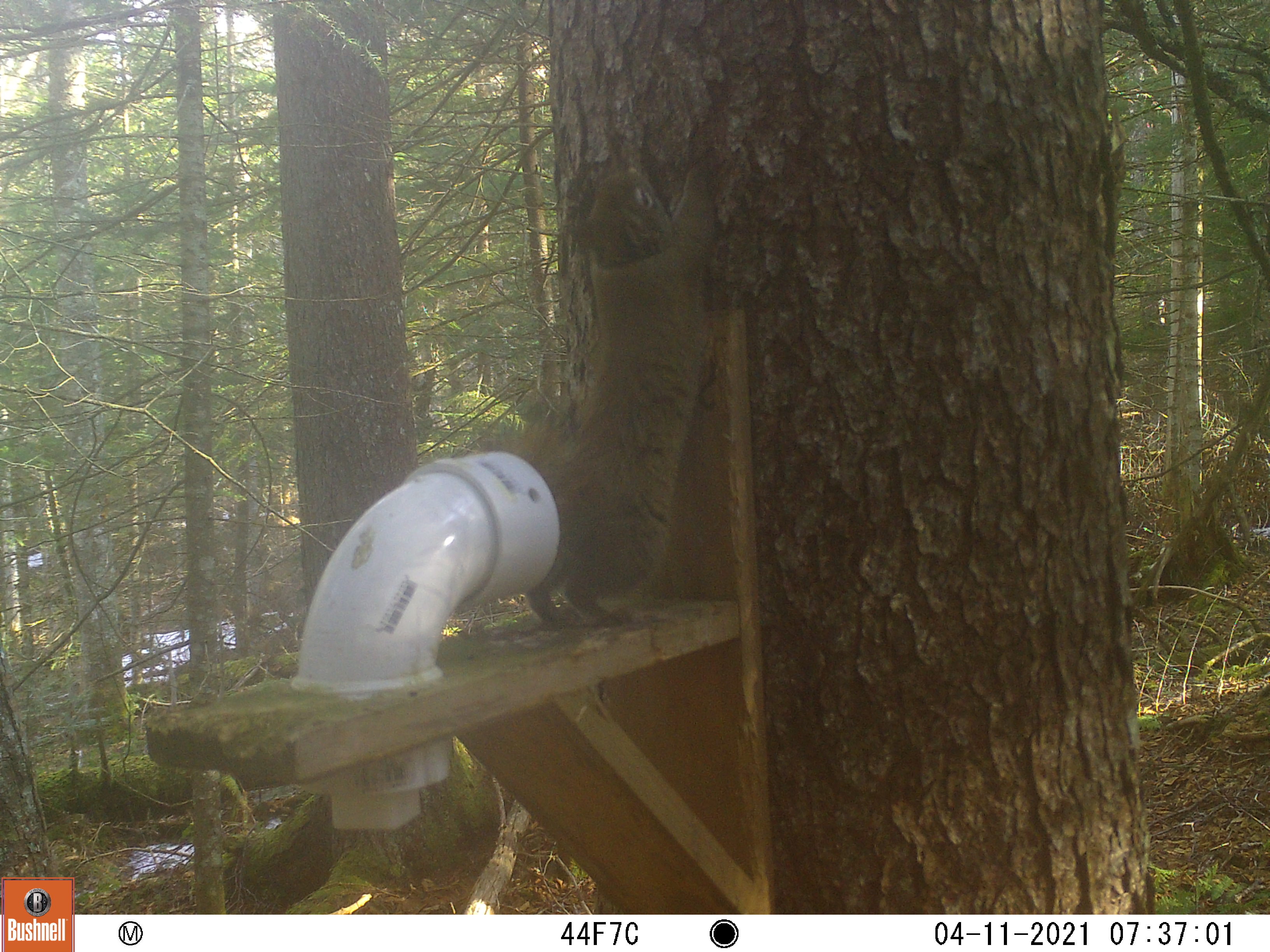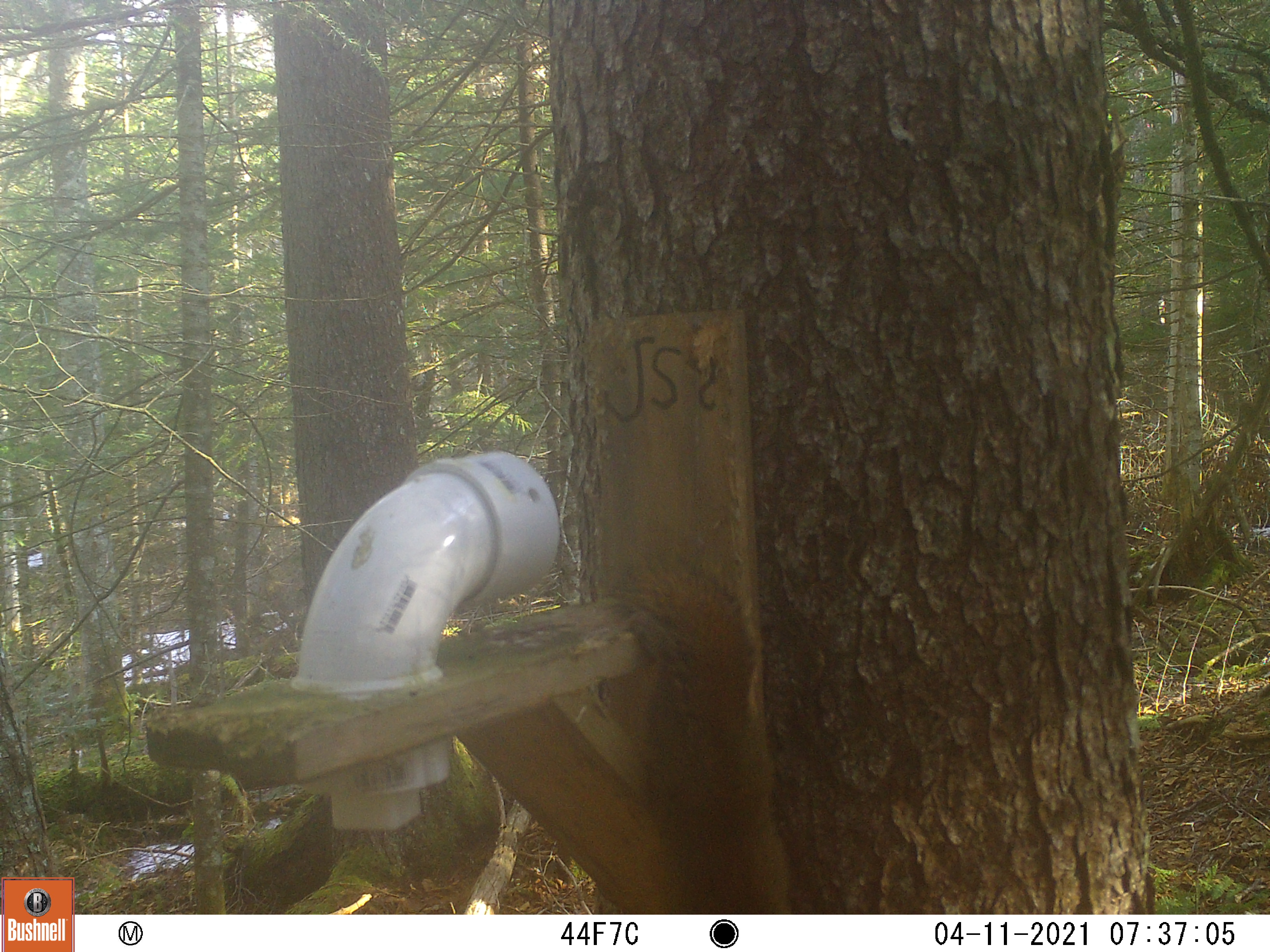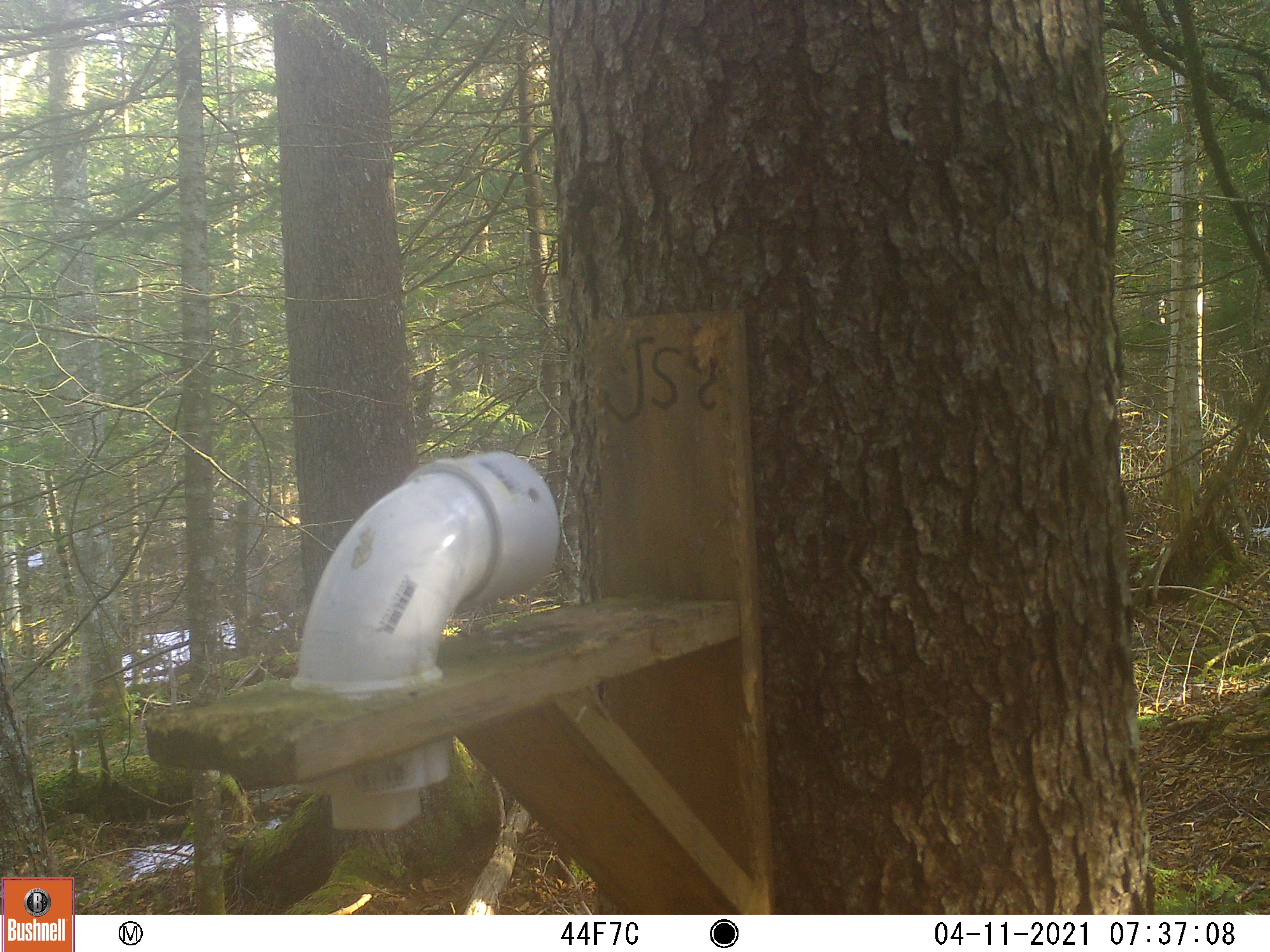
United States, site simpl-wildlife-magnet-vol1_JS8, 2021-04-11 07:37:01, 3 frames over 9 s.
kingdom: Animalia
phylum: Chordata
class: Mammalia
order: Rodentia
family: Sciuridae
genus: Tamiasciurus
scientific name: Tamiasciurus hudsonicus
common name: red squirrel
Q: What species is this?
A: Red squirrel (Tamiasciurus hudsonicus).